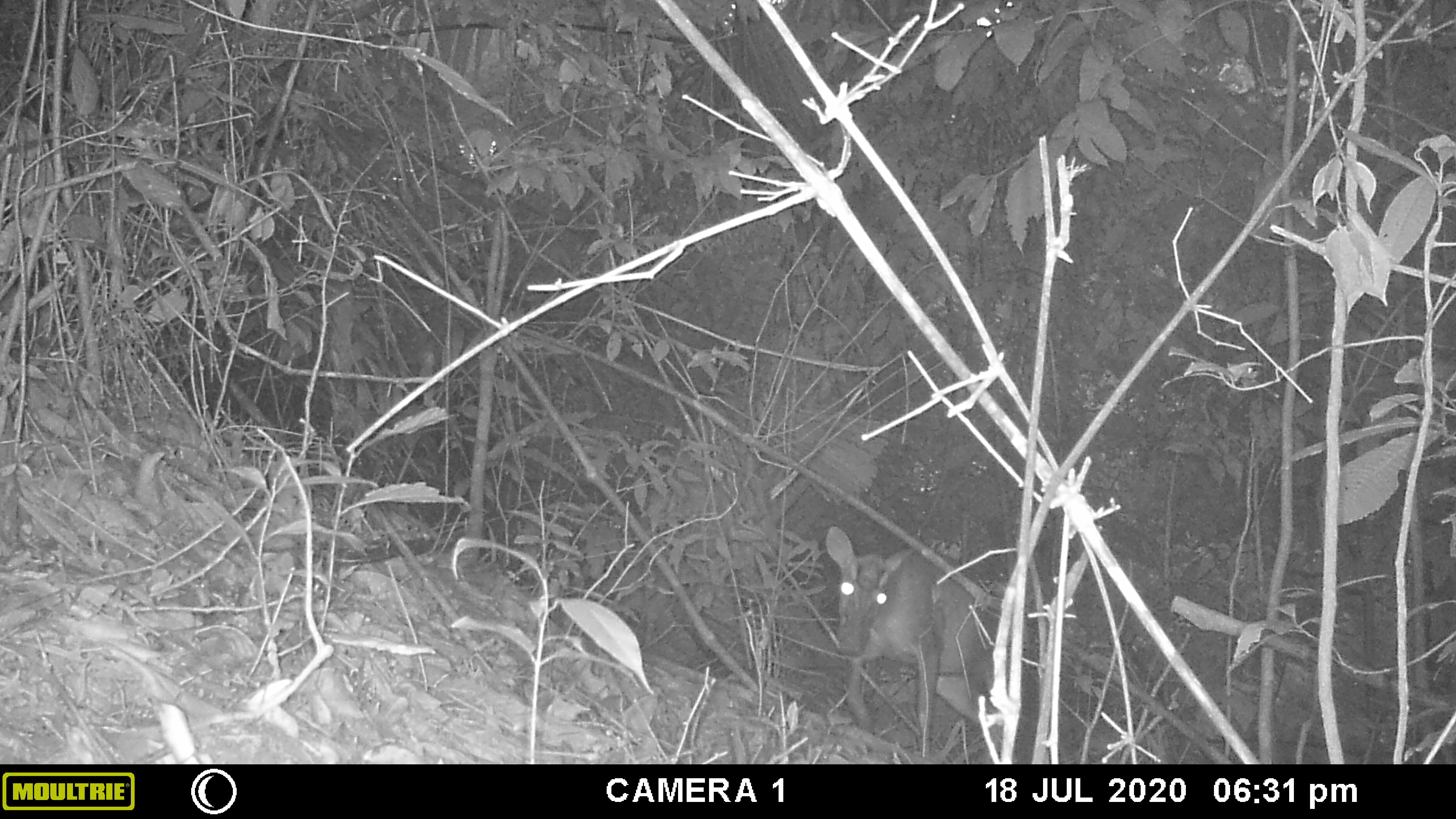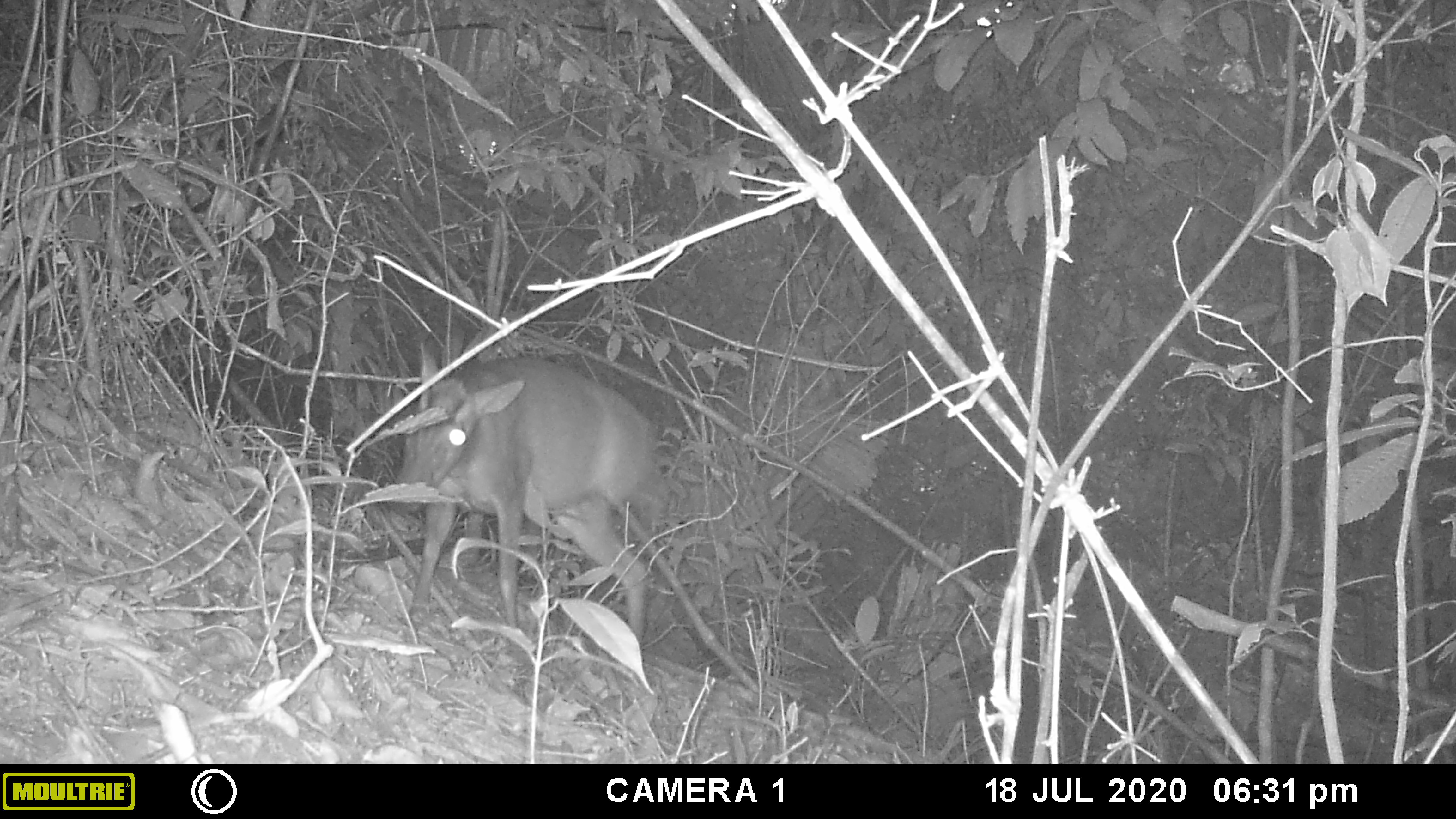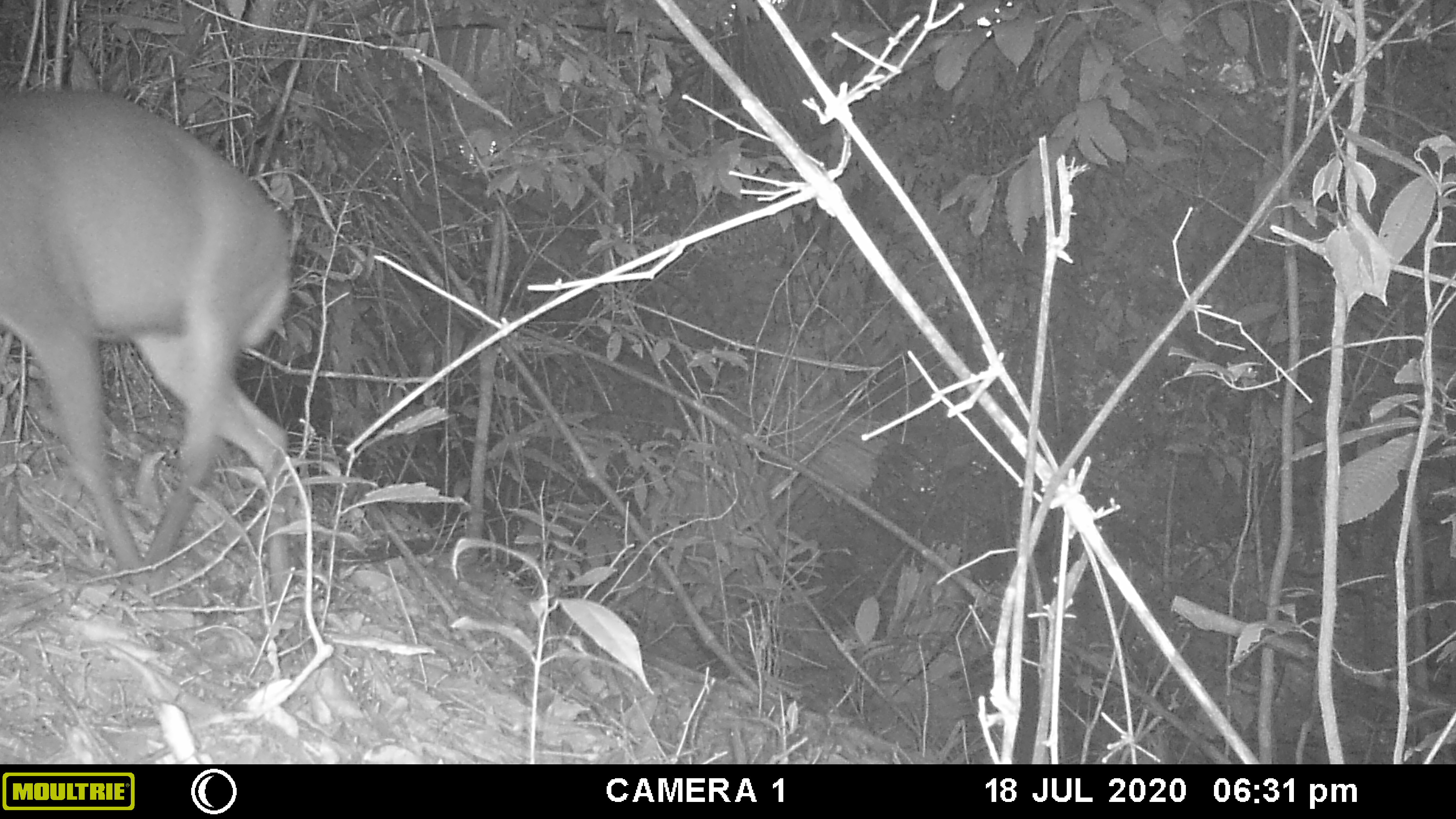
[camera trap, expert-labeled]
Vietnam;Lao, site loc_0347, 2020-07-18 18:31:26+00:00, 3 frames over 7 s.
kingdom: Animalia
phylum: Chordata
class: Mammalia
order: Artiodactyla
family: Cervidae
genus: Muntiacus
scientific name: Muntiacus rooseveltorum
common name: roosevelt's muntjac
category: roosevelts muntjac group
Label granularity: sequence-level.